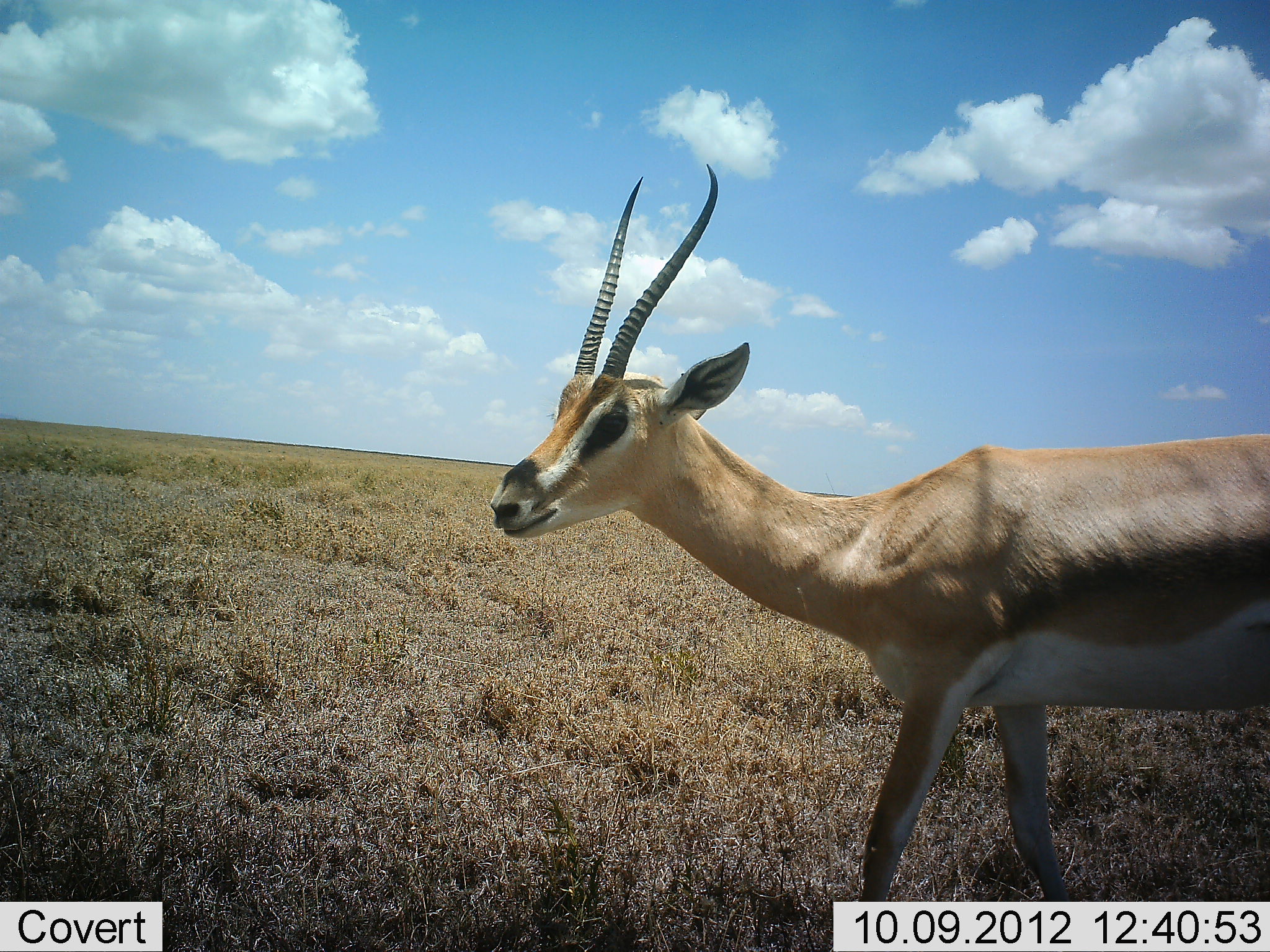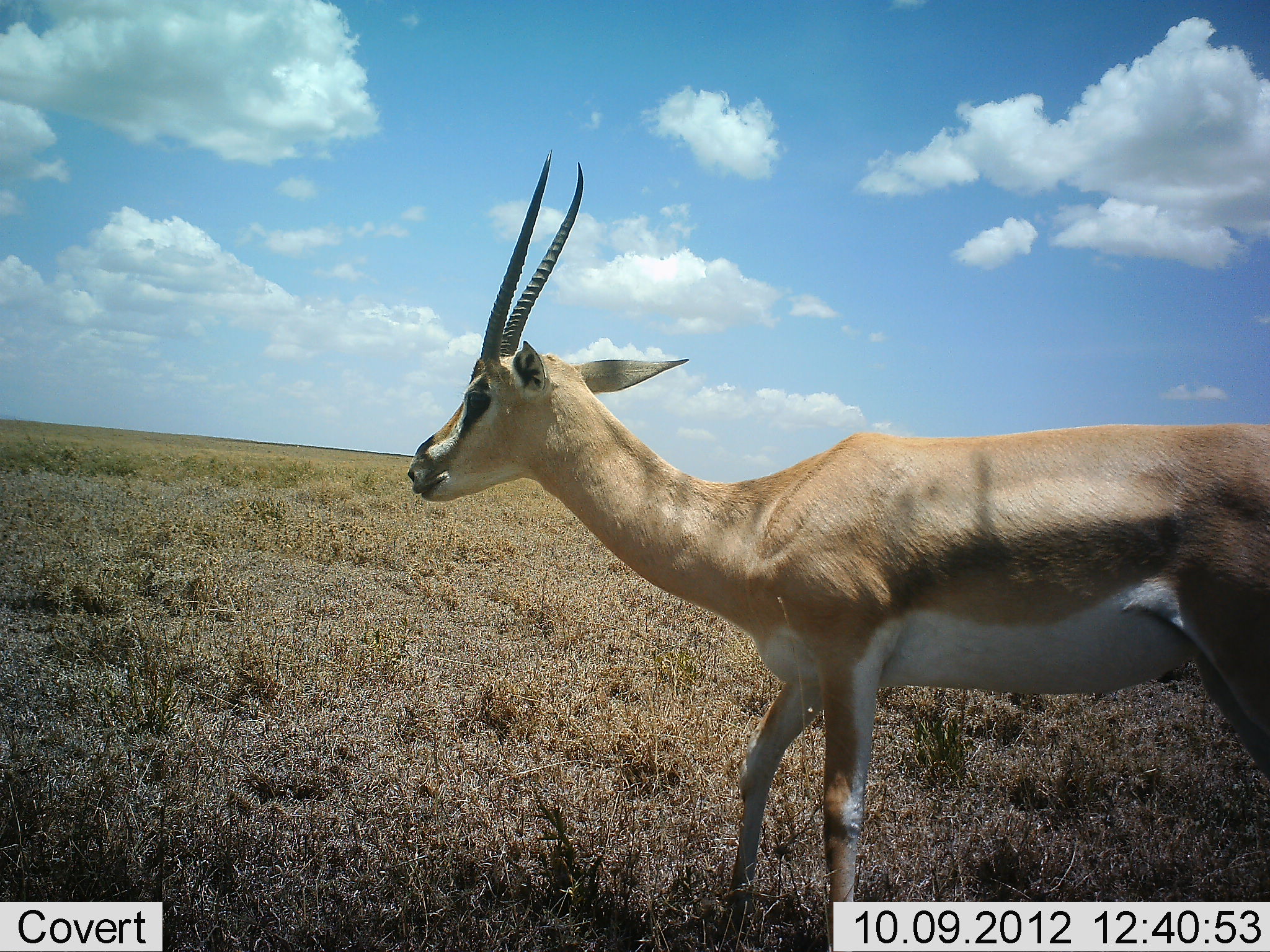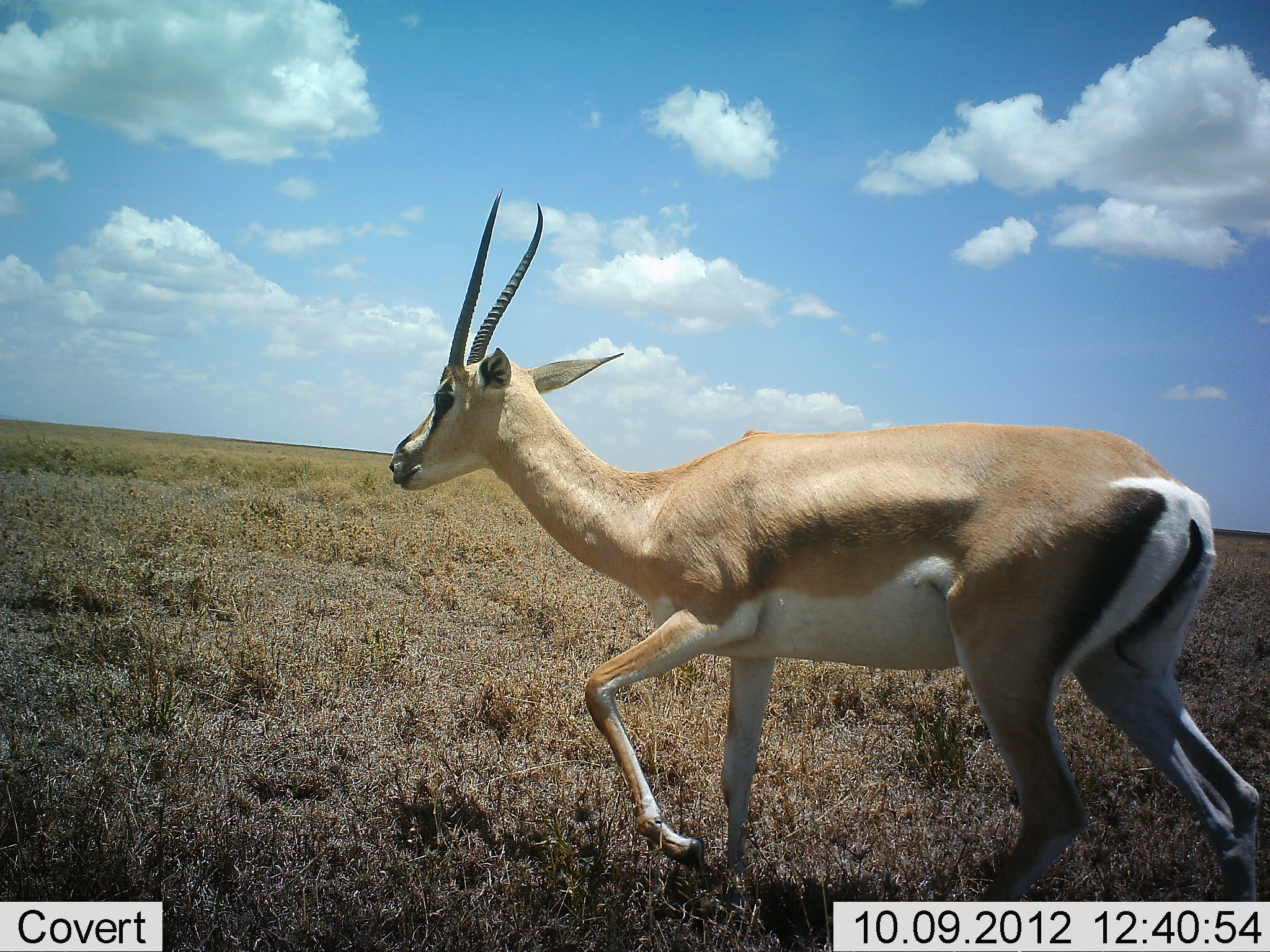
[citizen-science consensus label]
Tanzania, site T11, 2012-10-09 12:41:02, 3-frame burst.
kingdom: Animalia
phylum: Chordata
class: Mammalia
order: Artiodactyla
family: Bovidae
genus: Nanger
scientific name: Nanger granti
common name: grant's gazelle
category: gazellegrants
Gazellegrants (grant's gazelle) (Nanger granti), count 1. Behavior (volunteer vote fractions): standing 10%, resting 0%, moving 90%, interacting 0%. Young present (vote fraction): 0%. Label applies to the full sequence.